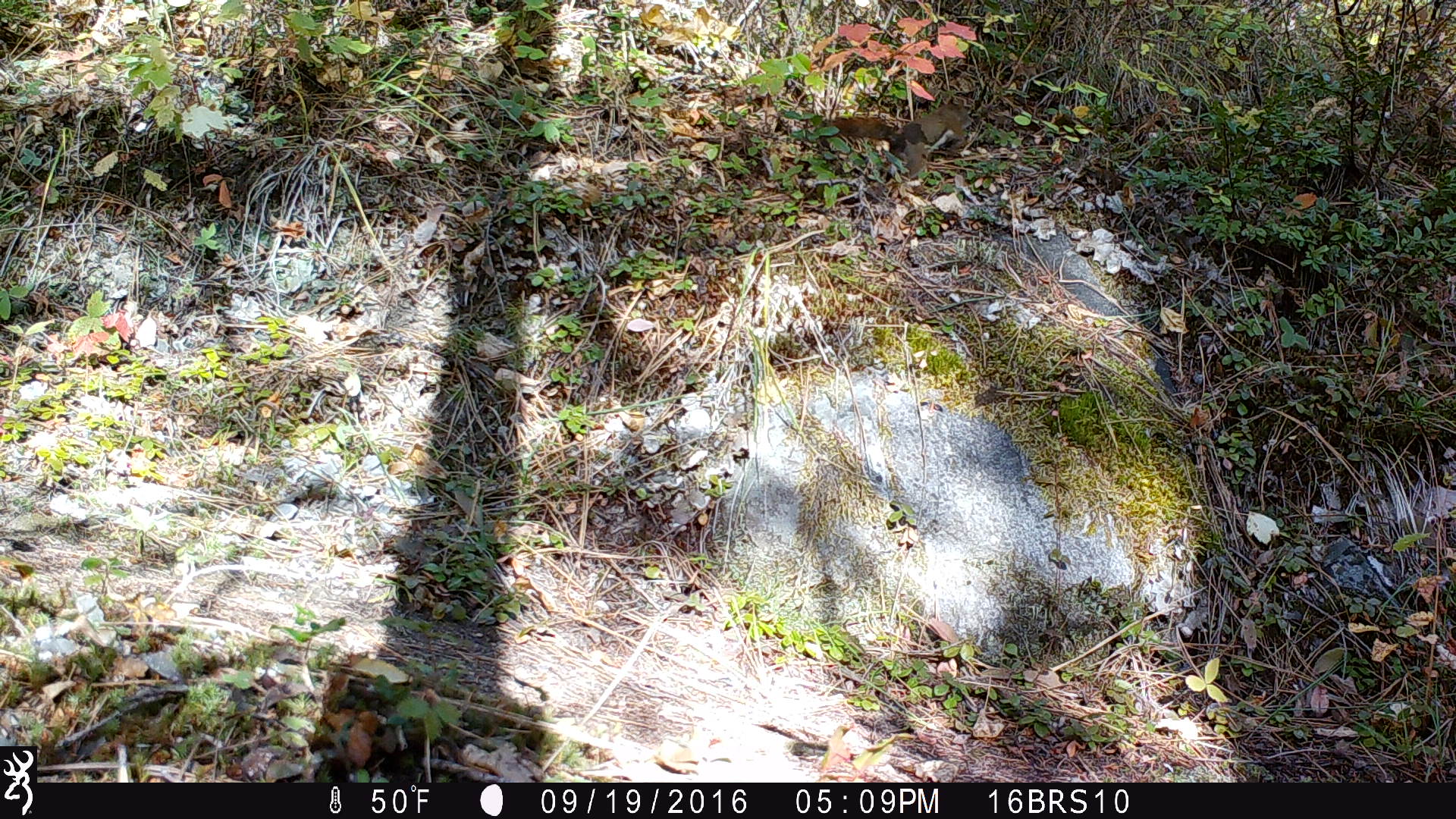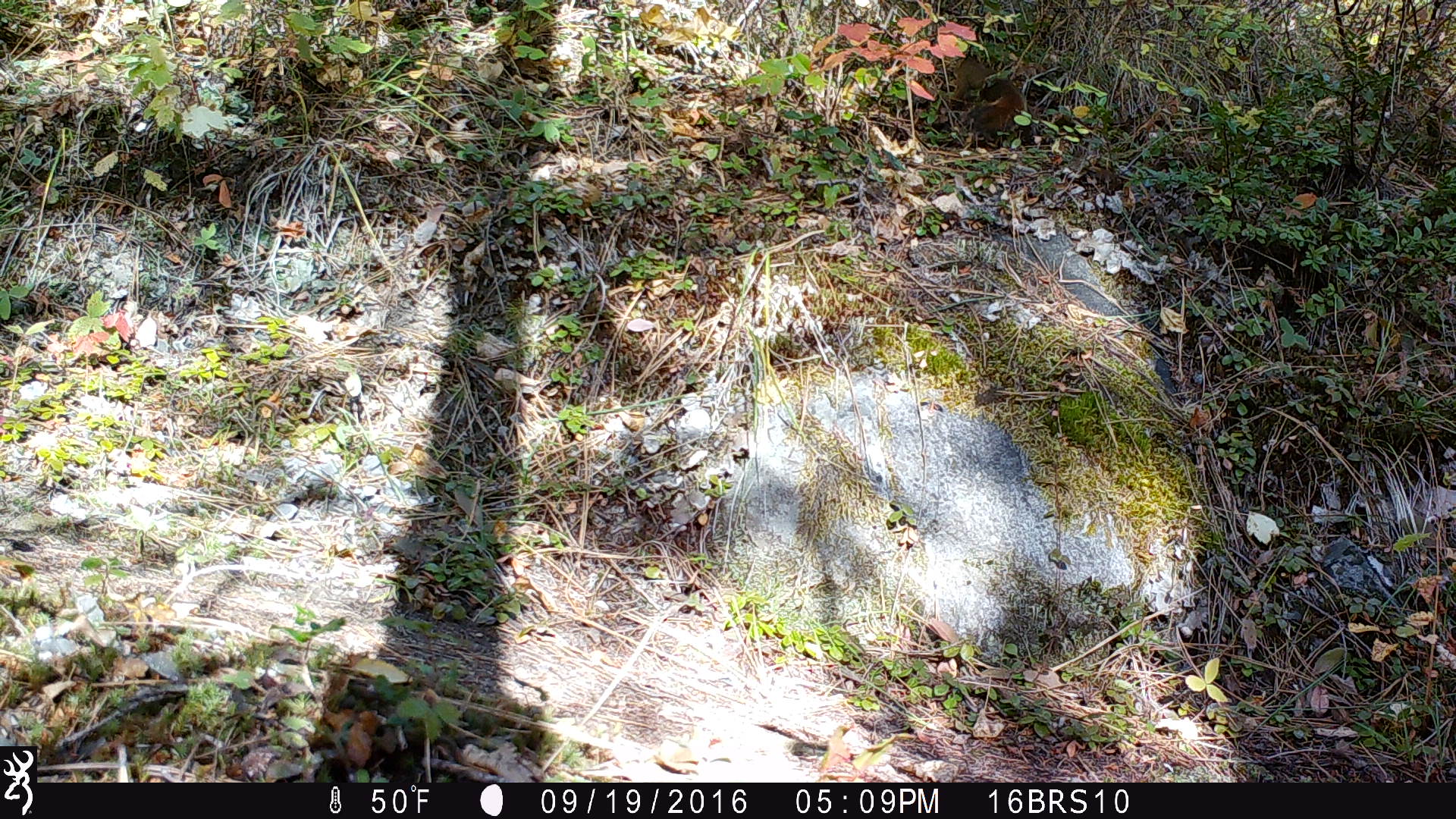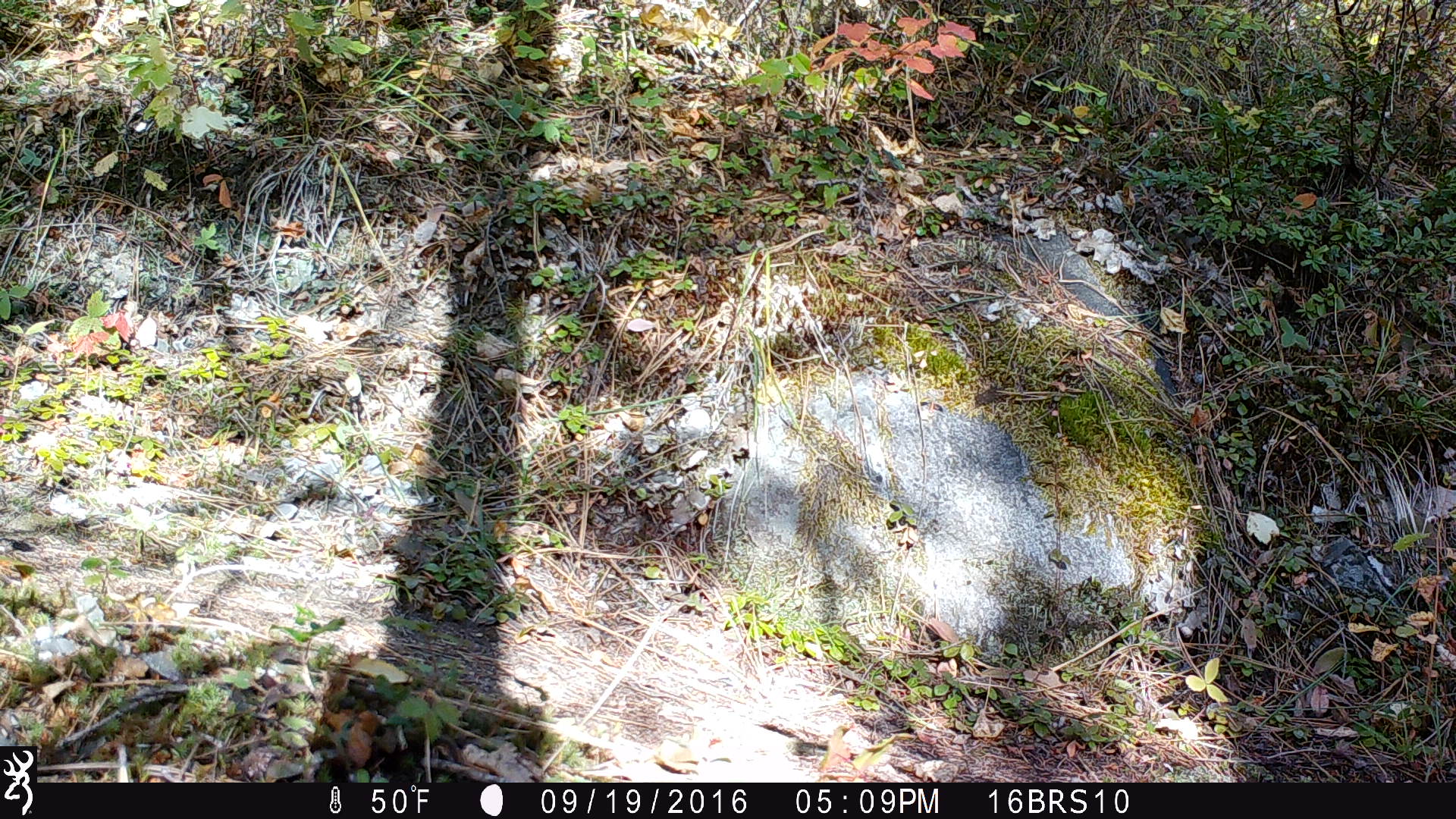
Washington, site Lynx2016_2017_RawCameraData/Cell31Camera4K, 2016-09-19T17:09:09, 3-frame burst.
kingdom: Animalia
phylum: Chordata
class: Mammalia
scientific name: Mammalia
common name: small mammal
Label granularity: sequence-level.